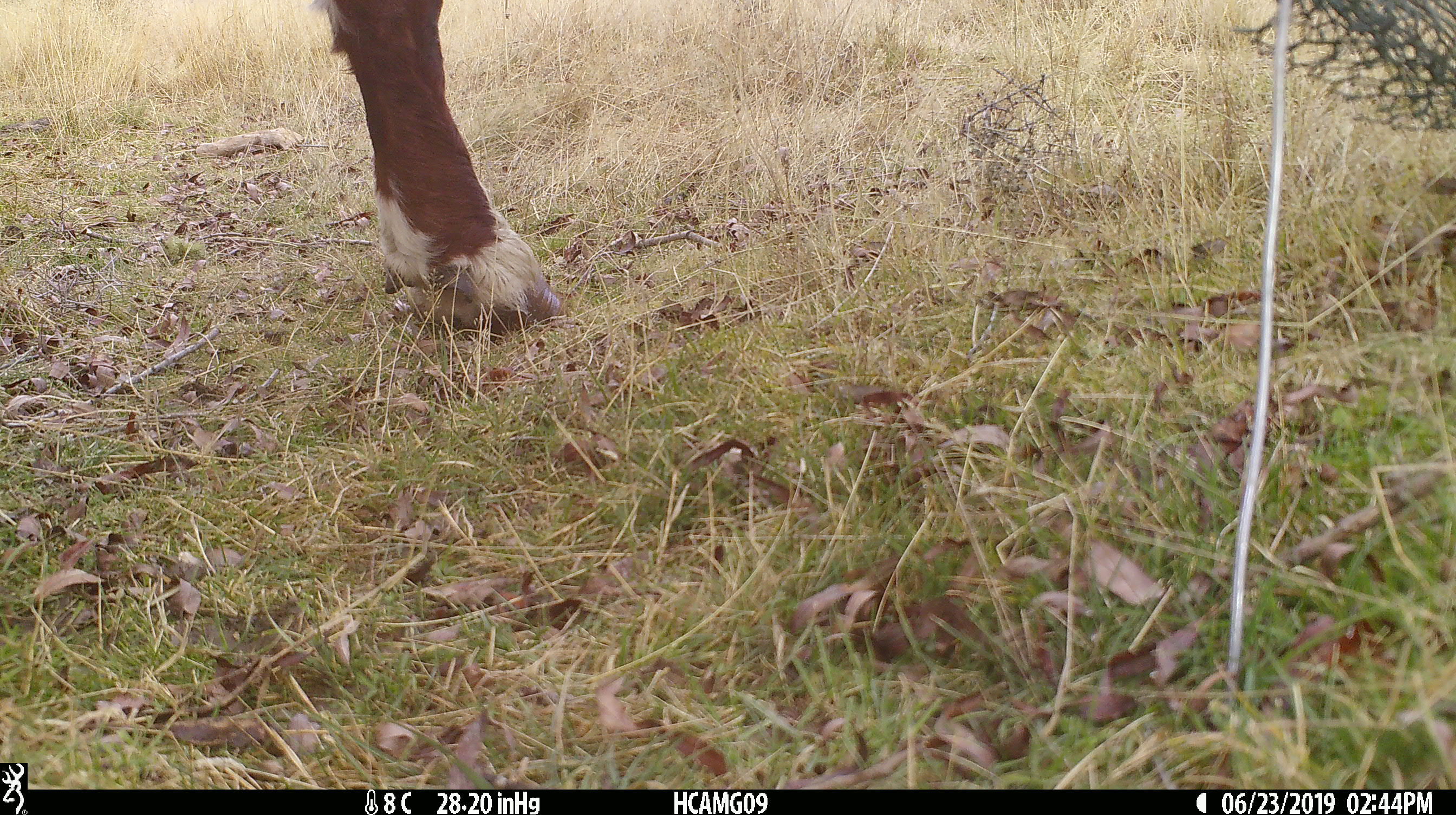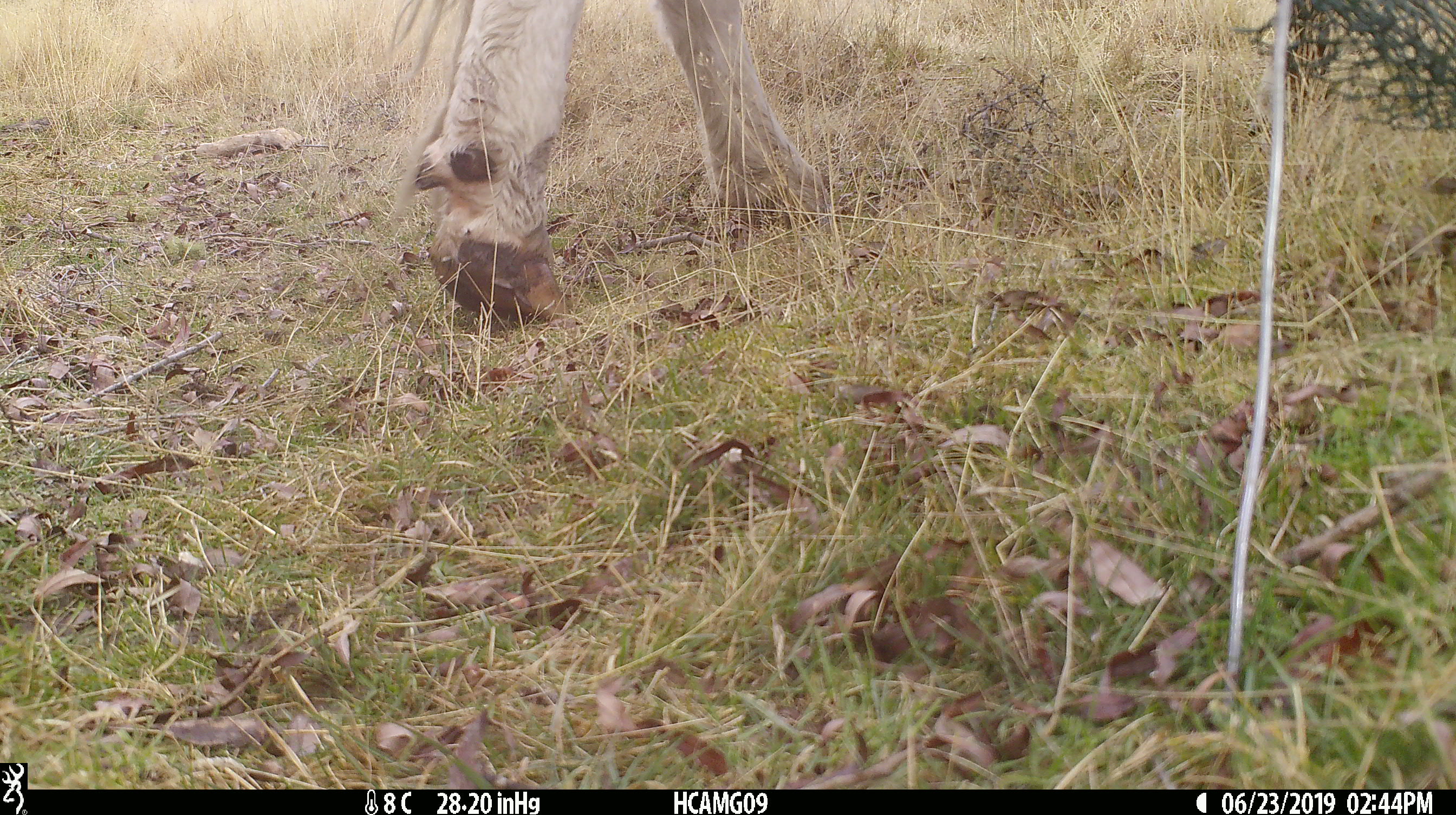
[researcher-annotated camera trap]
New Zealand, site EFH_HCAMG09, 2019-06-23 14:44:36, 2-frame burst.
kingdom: Animalia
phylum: Chordata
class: Mammalia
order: Artiodactyla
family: Bovidae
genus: Bos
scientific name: Bos taurus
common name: domestic cow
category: cow